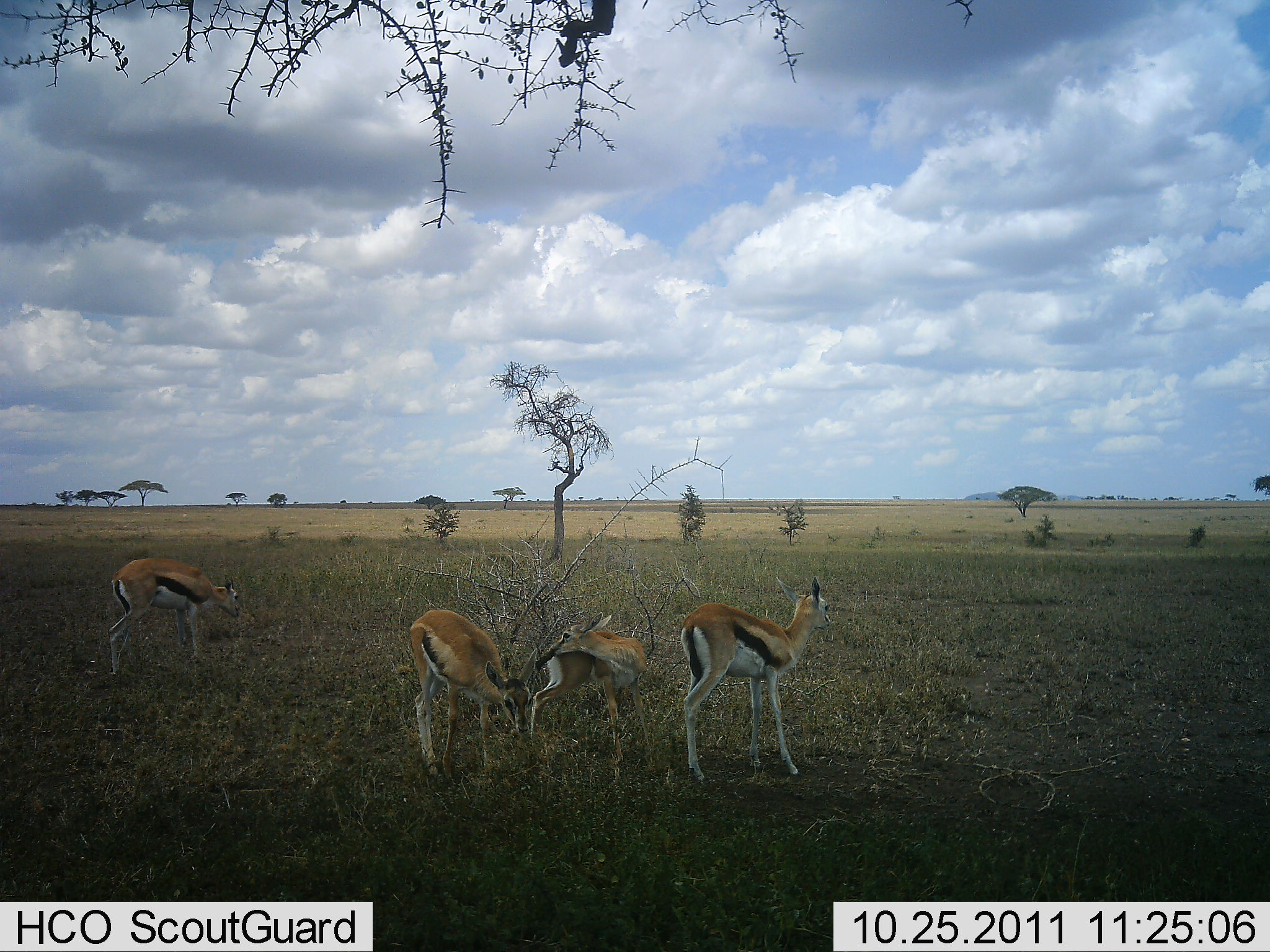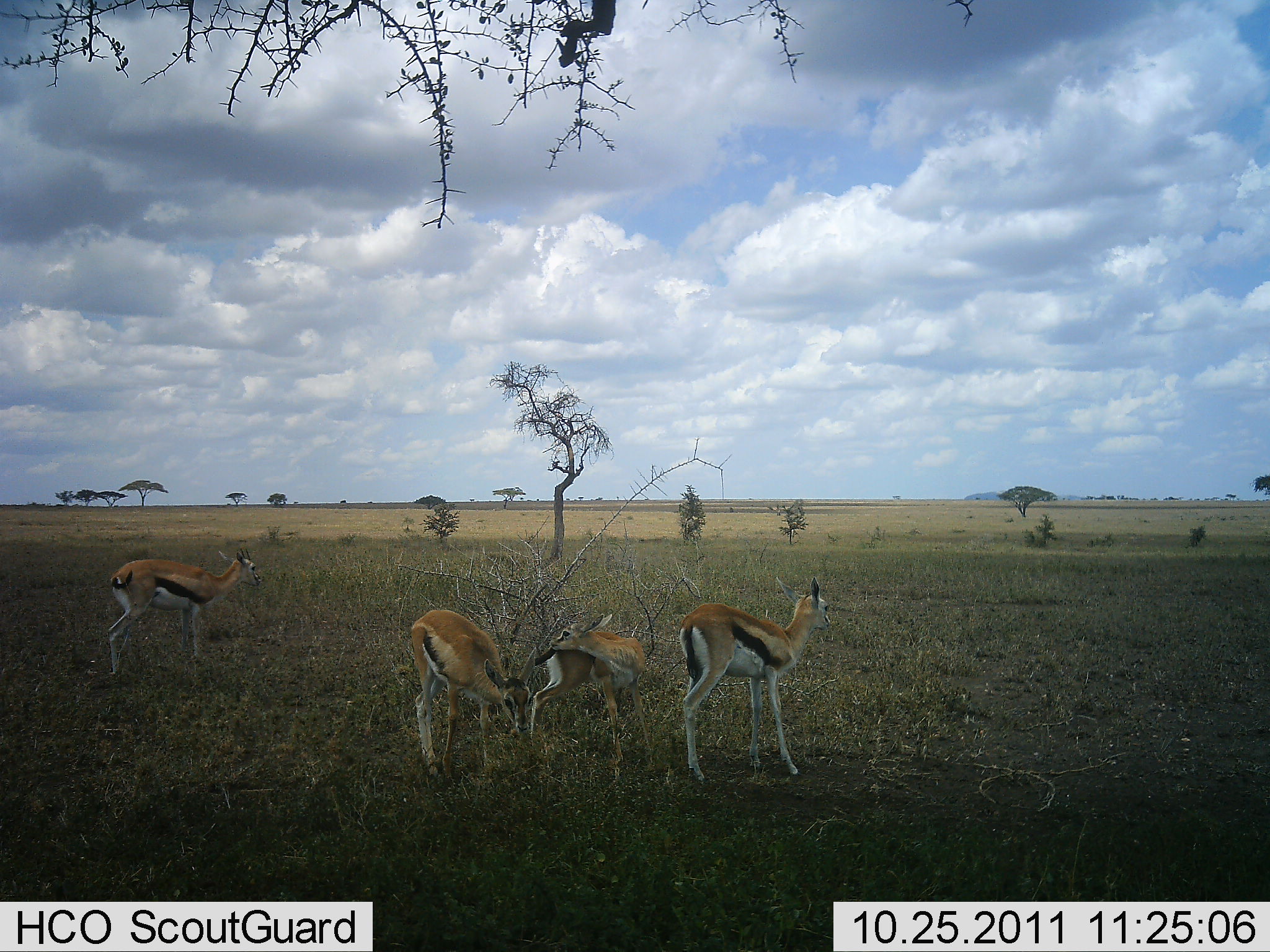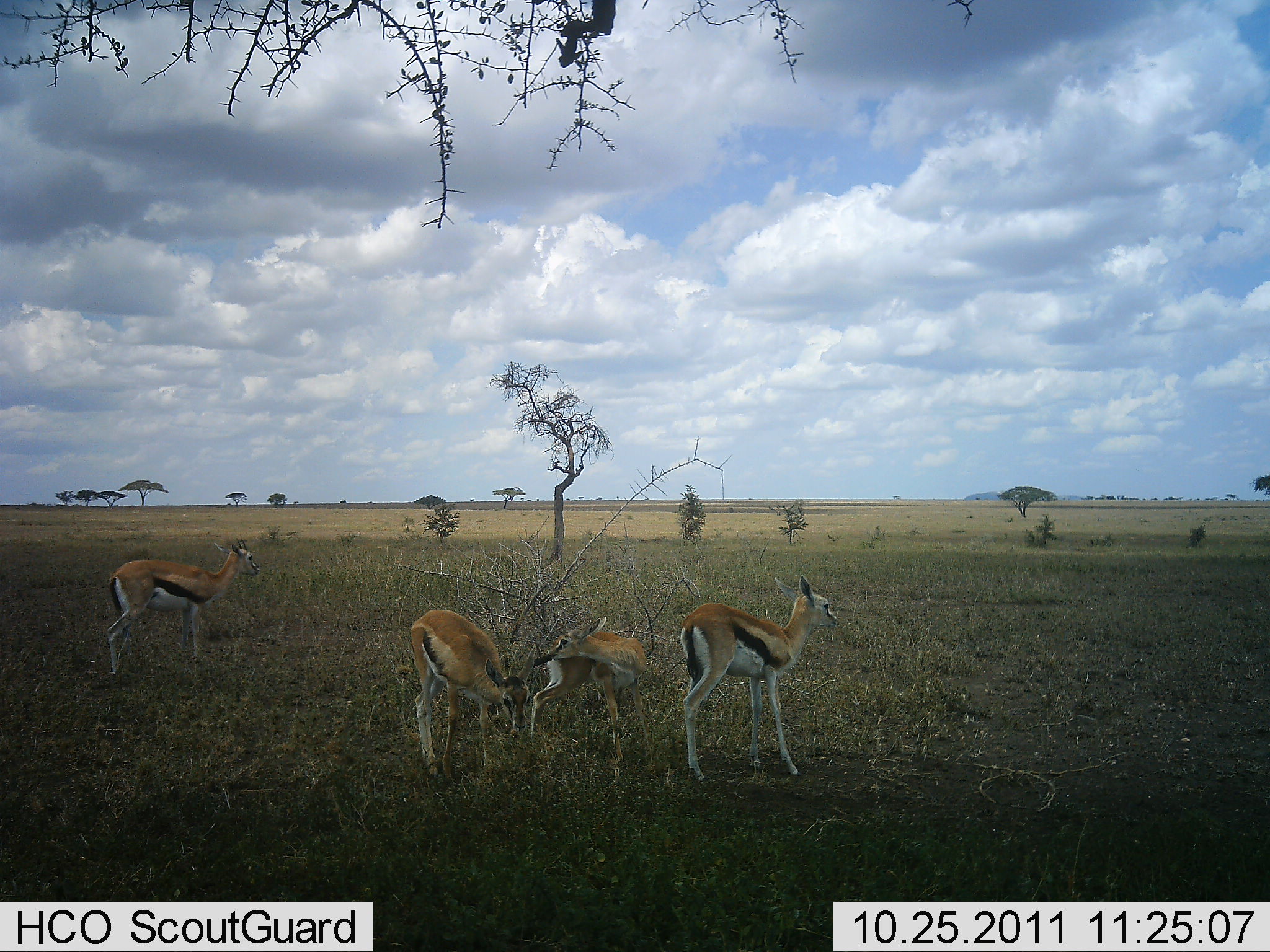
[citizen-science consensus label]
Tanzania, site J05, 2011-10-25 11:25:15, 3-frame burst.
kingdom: Animalia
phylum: Chordata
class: Mammalia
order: Artiodactyla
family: Bovidae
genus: Eudorcas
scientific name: Eudorcas thomsonii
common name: thomson's gazelle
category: gazellethomsons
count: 4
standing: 91%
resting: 9%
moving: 0%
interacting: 0%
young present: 27%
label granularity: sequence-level